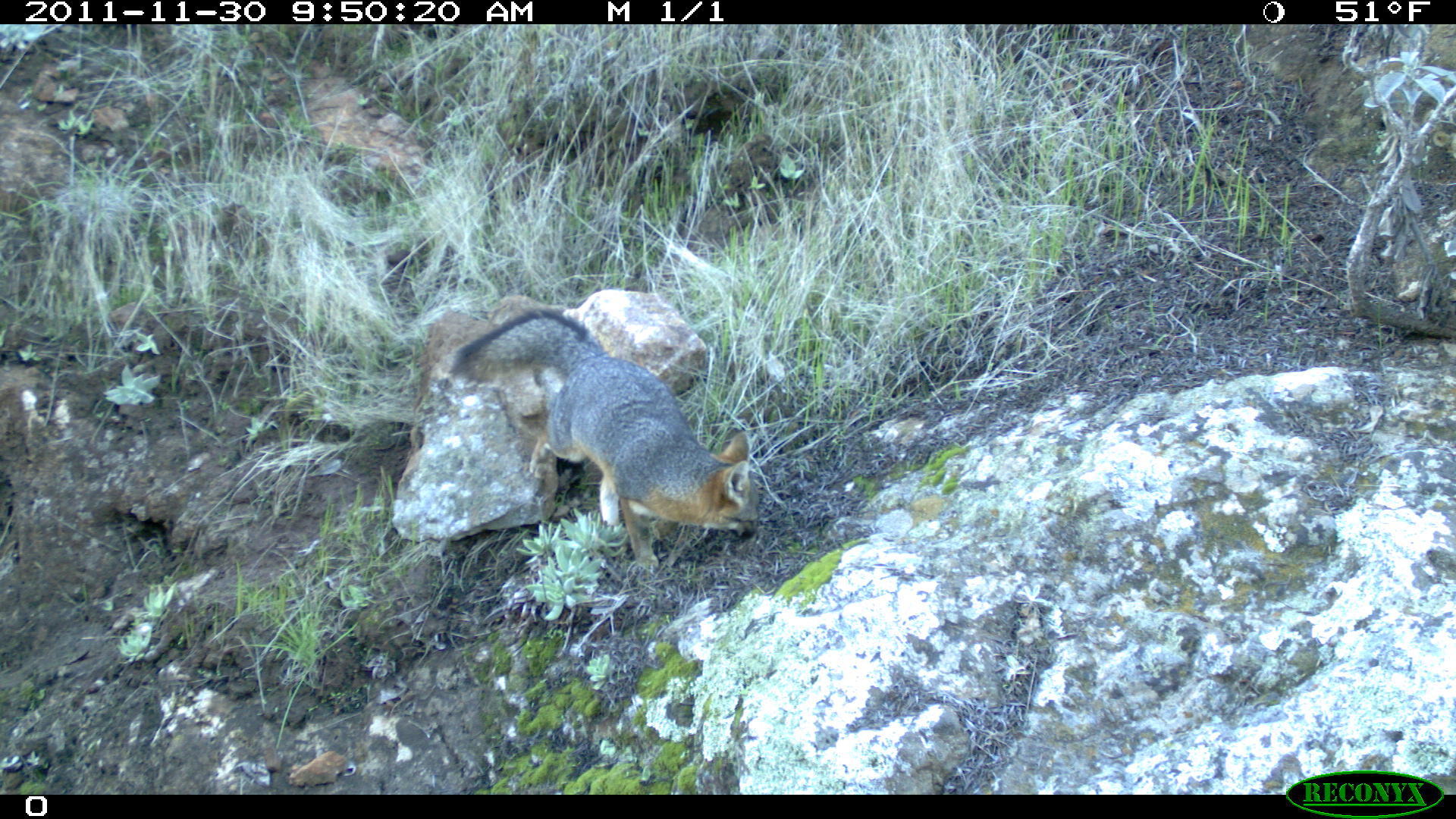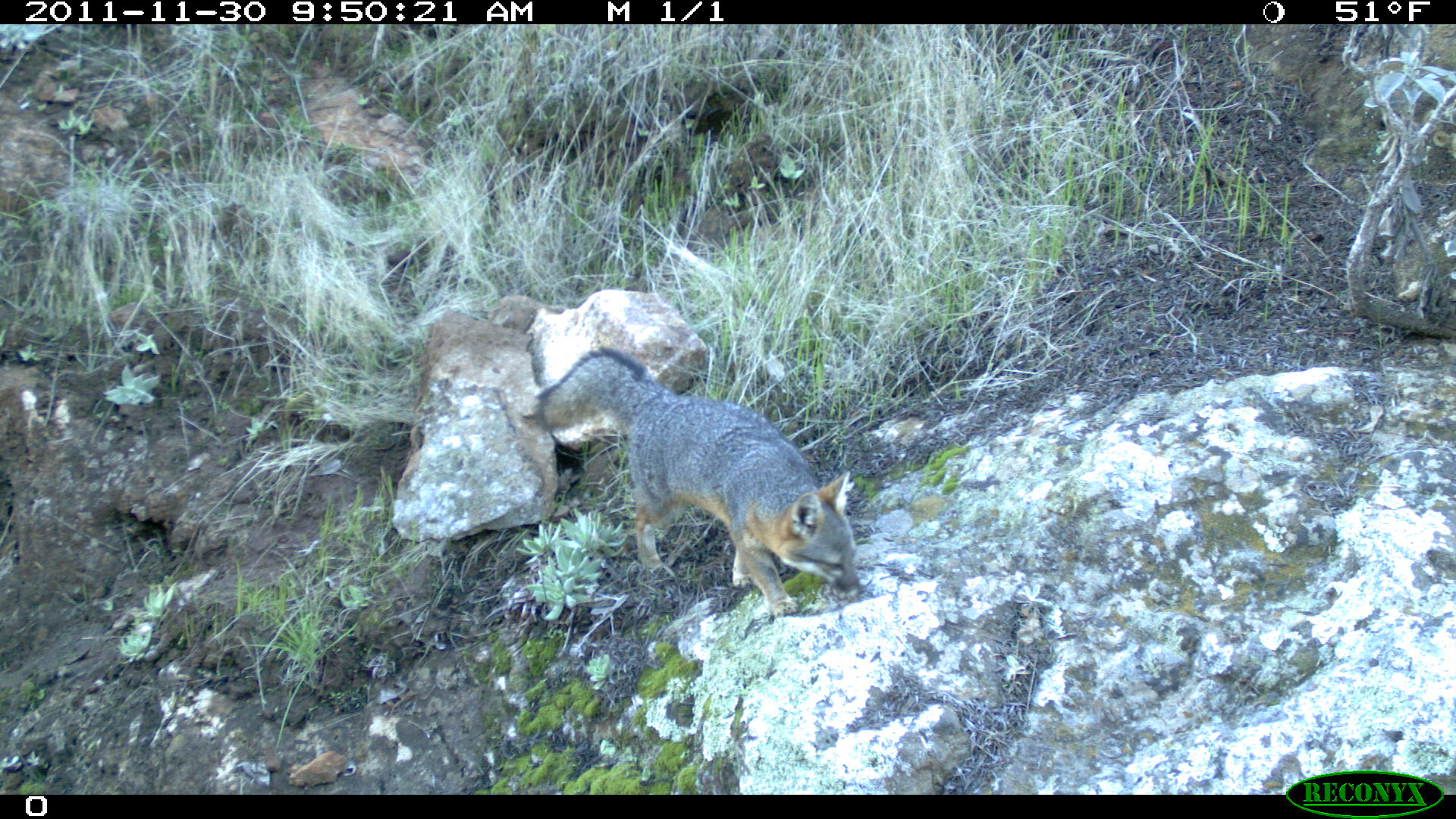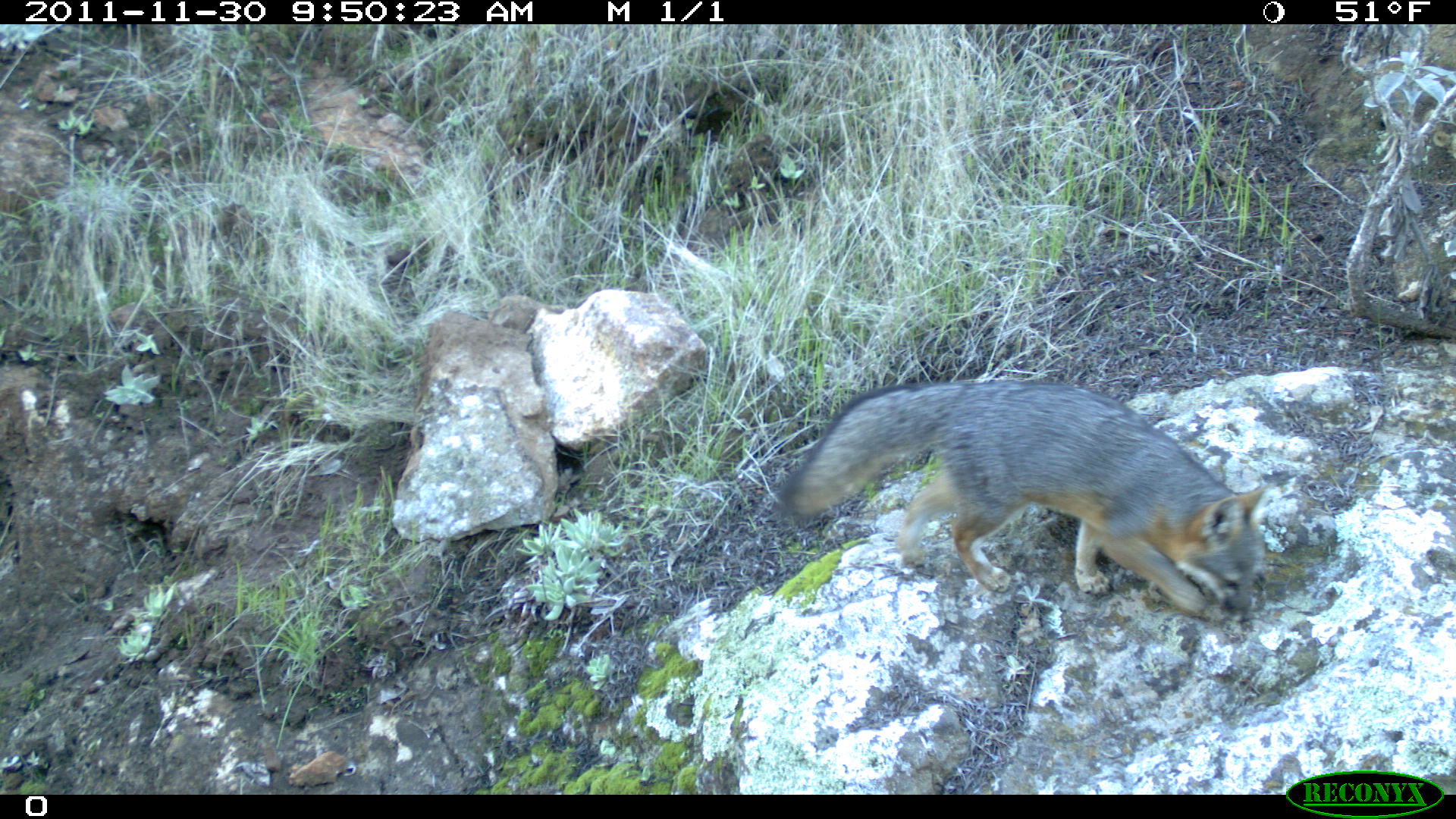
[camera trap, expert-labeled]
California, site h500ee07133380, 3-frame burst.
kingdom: Animalia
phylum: Chordata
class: Mammalia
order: Carnivora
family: Canidae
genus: Urocyon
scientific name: Urocyon littoralis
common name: island fox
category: fox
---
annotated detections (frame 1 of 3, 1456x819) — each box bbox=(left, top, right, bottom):
fox: bbox=(450, 306, 760, 570)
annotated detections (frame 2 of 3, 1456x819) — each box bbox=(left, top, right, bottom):
fox: bbox=(533, 344, 857, 617)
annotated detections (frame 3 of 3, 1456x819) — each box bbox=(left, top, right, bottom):
fox: bbox=(774, 378, 1263, 620)